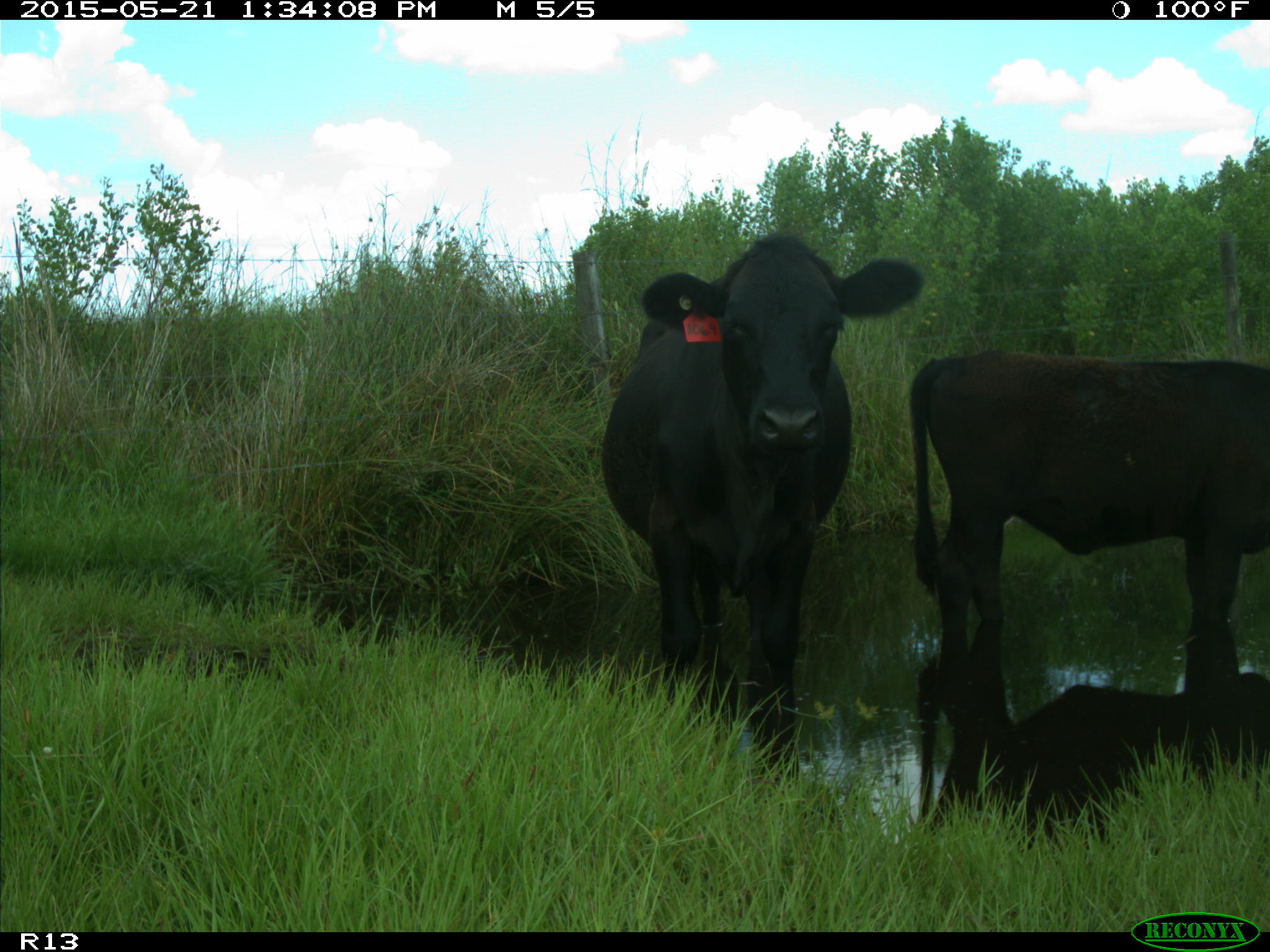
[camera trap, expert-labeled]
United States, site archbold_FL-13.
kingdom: Animalia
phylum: Chordata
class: Mammalia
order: Artiodactyla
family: Bovidae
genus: Bos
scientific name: Bos taurus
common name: domestic cow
Bos taurus (domestic cow).